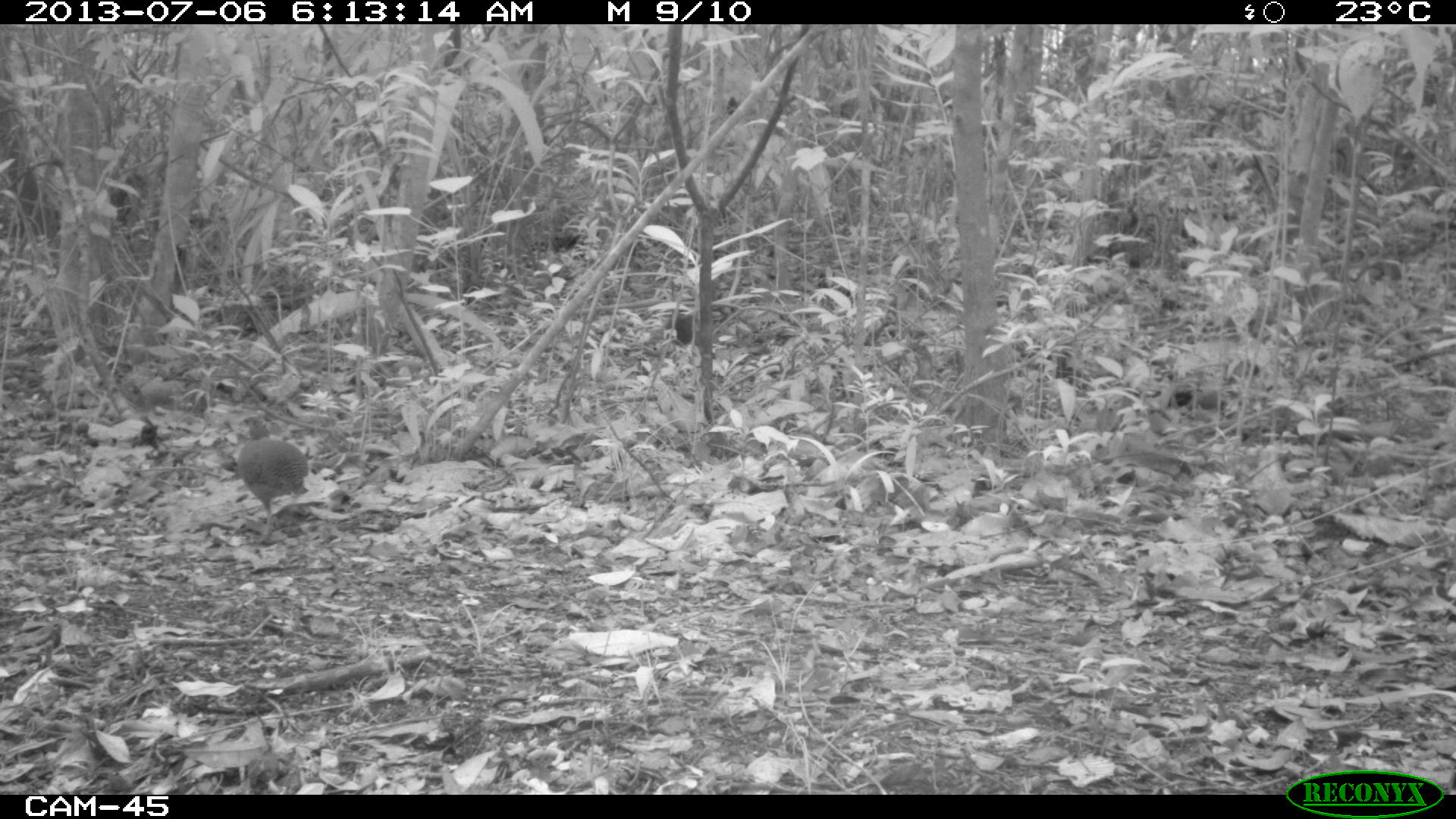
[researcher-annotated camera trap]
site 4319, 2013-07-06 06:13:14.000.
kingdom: Animalia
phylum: Chordata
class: Aves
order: Tinamiformes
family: Tinamidae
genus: Tinamus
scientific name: Tinamus major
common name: great tinamou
Tinamus major (great tinamou), count 2.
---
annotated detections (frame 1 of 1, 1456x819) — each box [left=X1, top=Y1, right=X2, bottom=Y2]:
tinamus major: [left=236, top=413, right=308, bottom=529]